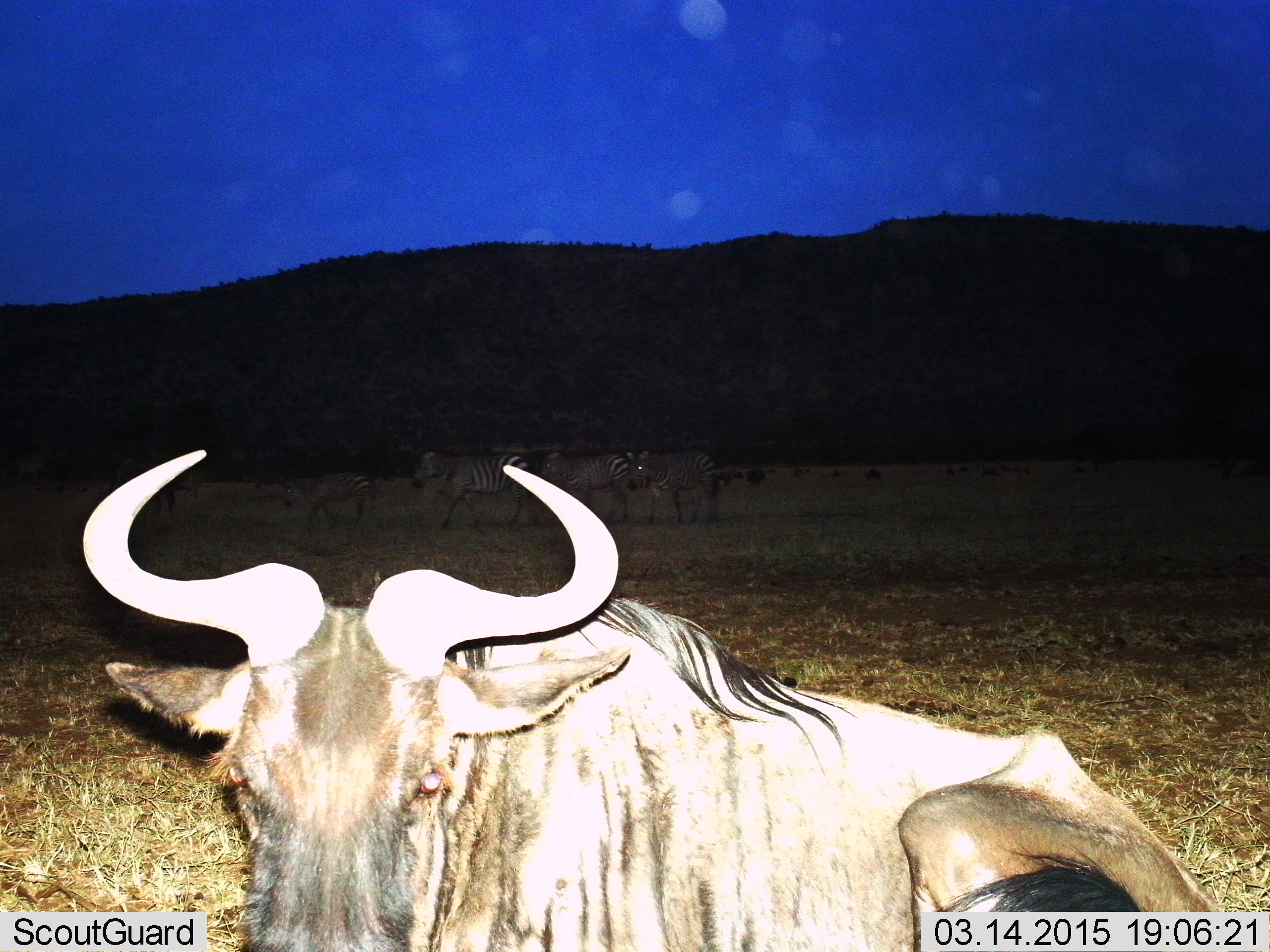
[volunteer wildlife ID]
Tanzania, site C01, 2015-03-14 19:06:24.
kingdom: Animalia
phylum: Chordata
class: Mammalia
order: Artiodactyla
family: Bovidae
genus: Connochaetes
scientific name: Connochaetes taurinus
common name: blue wildebeest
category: wildebeest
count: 1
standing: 8%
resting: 100%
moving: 0%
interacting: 0%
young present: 0%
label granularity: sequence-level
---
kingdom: Animalia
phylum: Chordata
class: Mammalia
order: Perissodactyla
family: Equidae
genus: Equus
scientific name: Equus quagga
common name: plains zebra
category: zebra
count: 4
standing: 20%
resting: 0%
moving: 90%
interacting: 0%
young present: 40%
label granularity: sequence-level